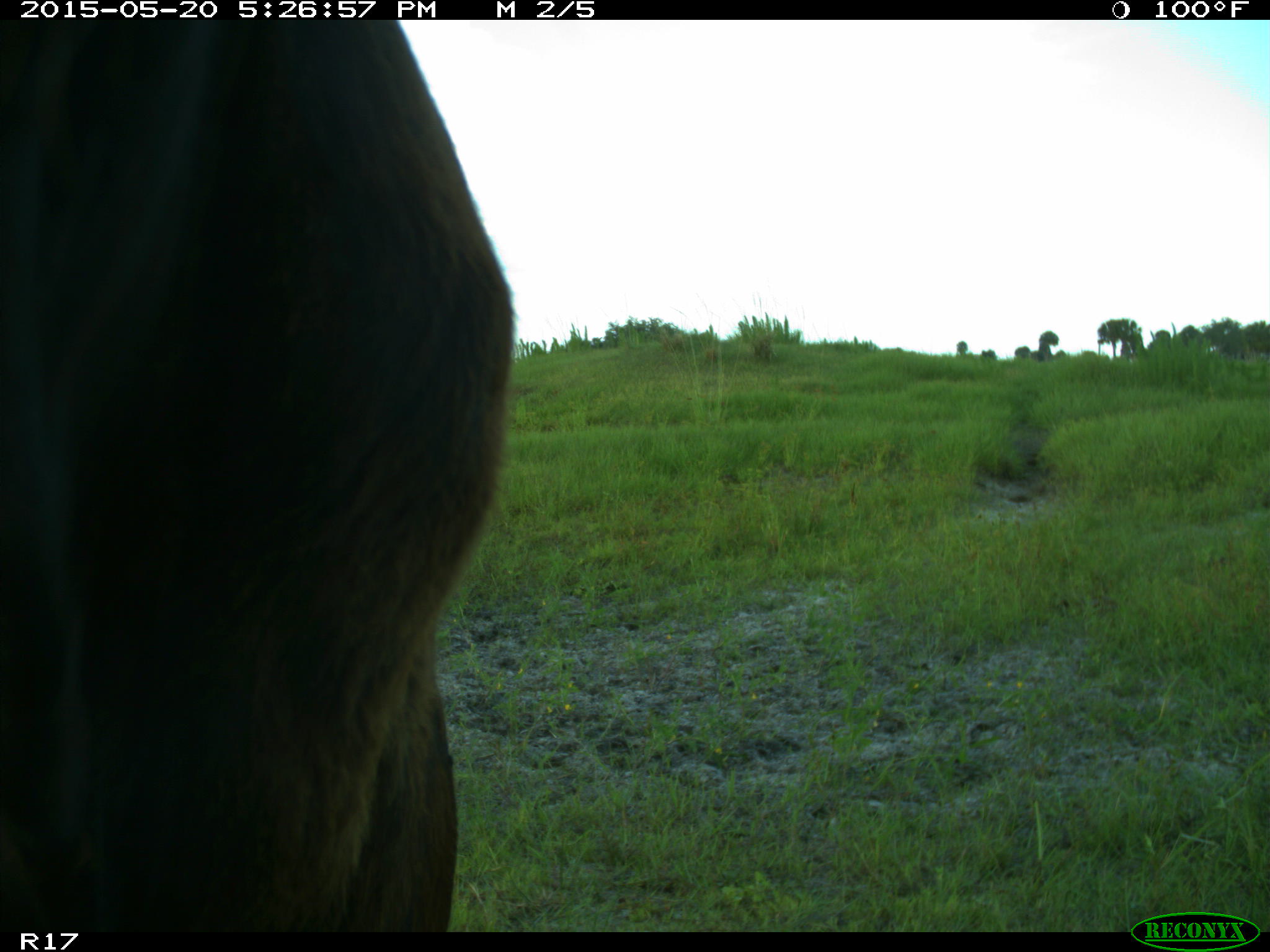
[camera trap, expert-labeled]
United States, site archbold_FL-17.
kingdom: Animalia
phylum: Chordata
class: Mammalia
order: Artiodactyla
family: Bovidae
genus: Bos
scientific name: Bos taurus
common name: domestic cow